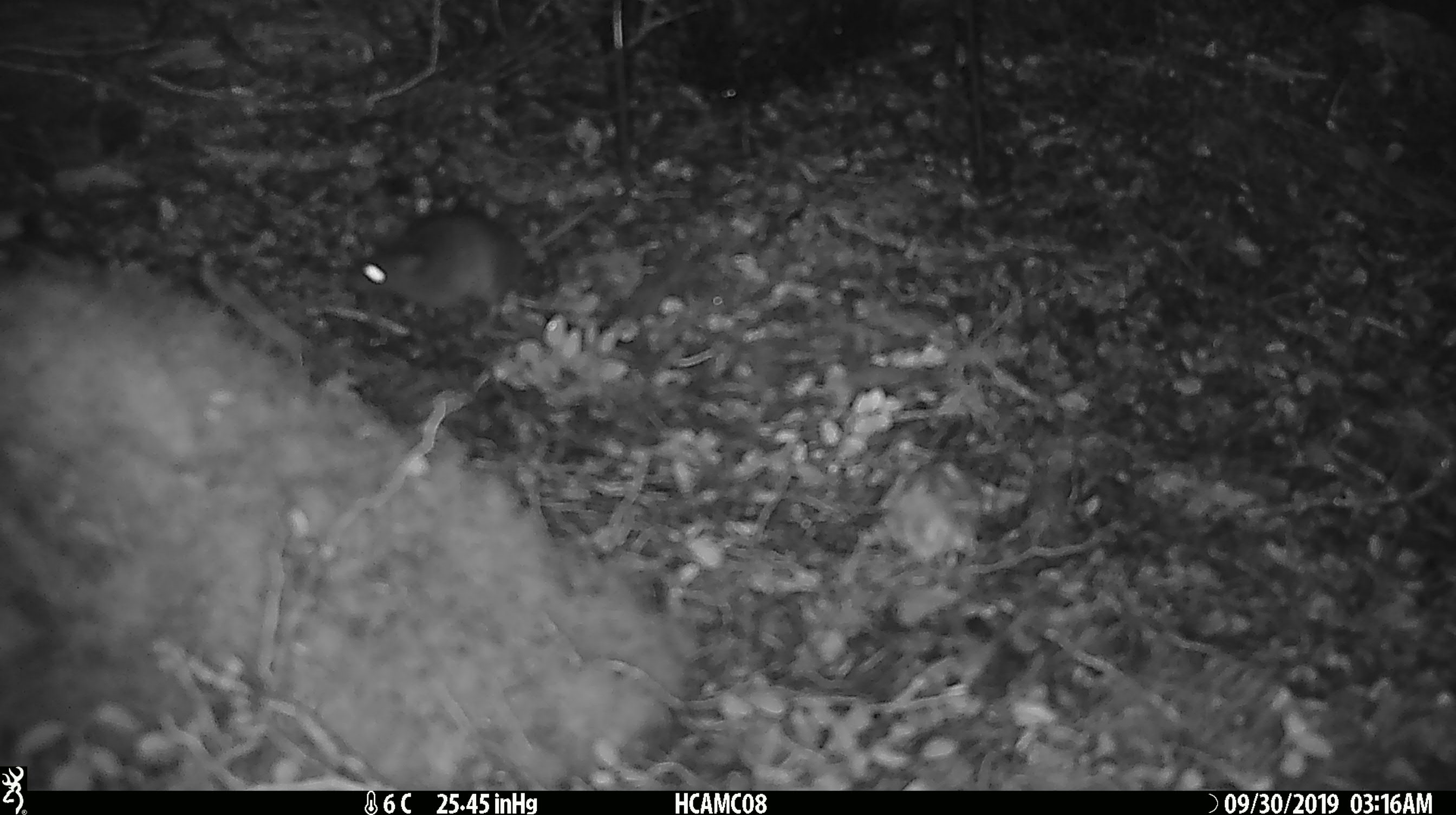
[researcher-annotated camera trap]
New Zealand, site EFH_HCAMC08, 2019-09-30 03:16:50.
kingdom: Animalia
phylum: Chordata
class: Mammalia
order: Rodentia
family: Muridae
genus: Mus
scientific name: Mus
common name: mouse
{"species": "mouse (Mus)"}